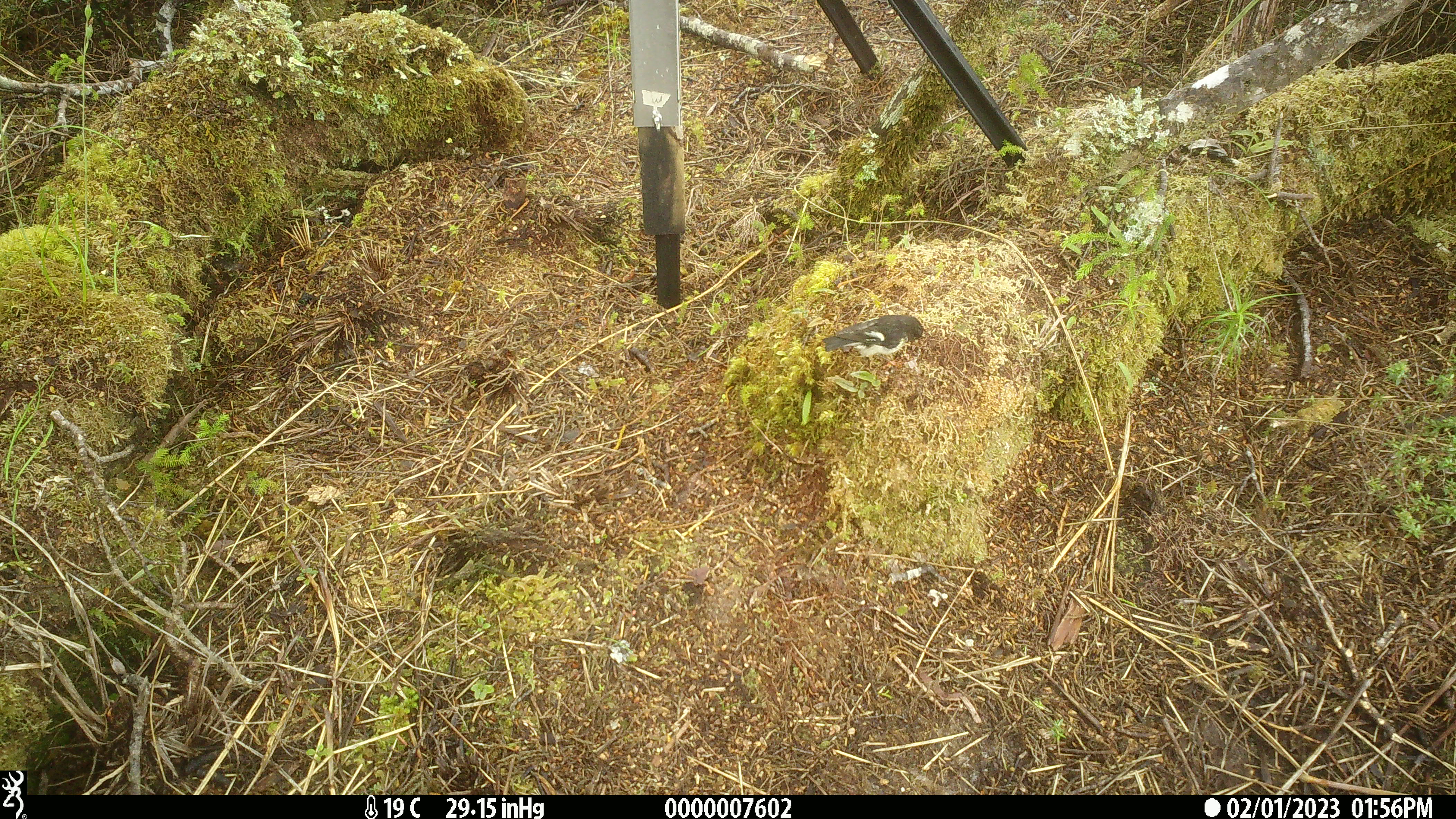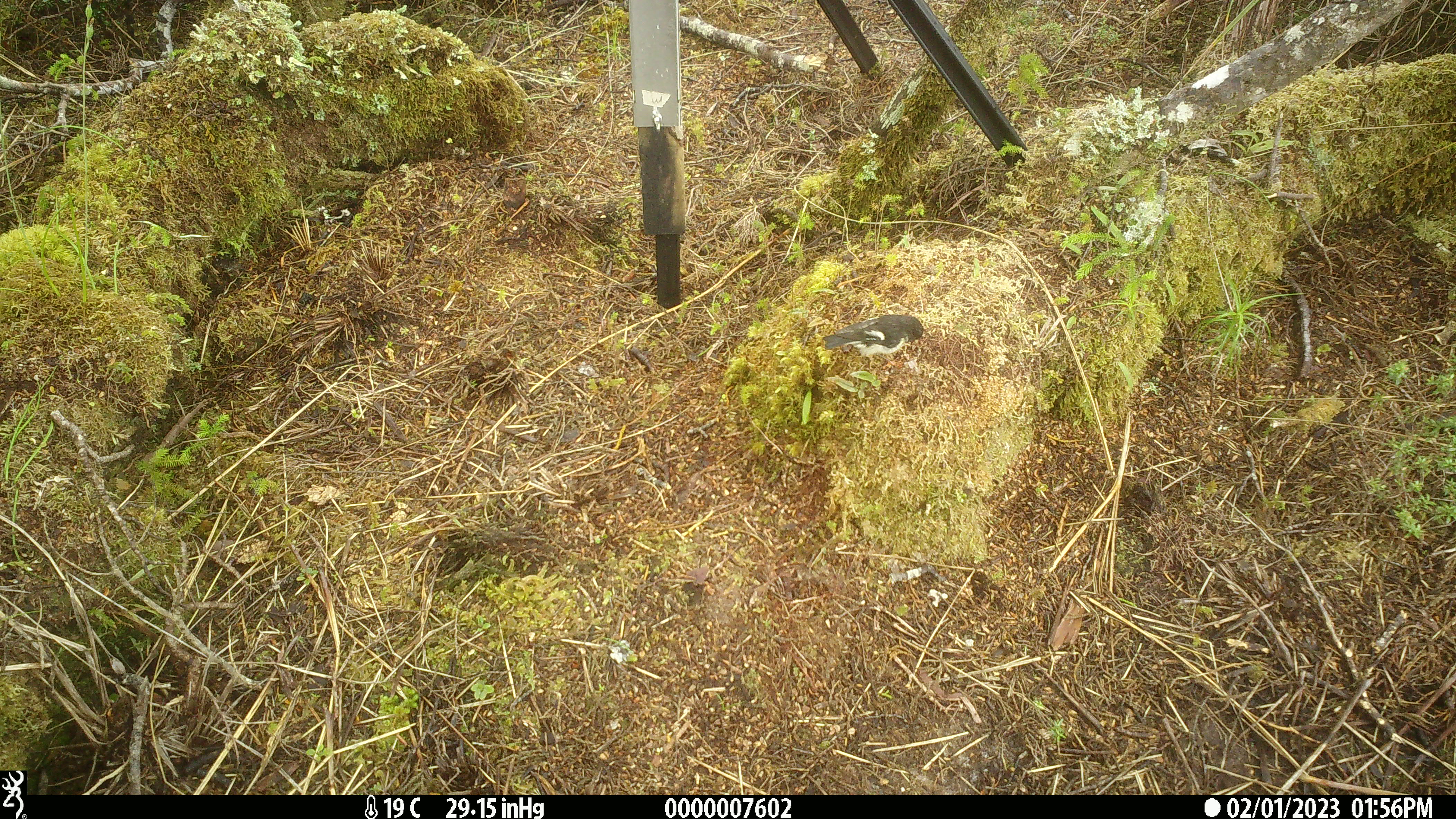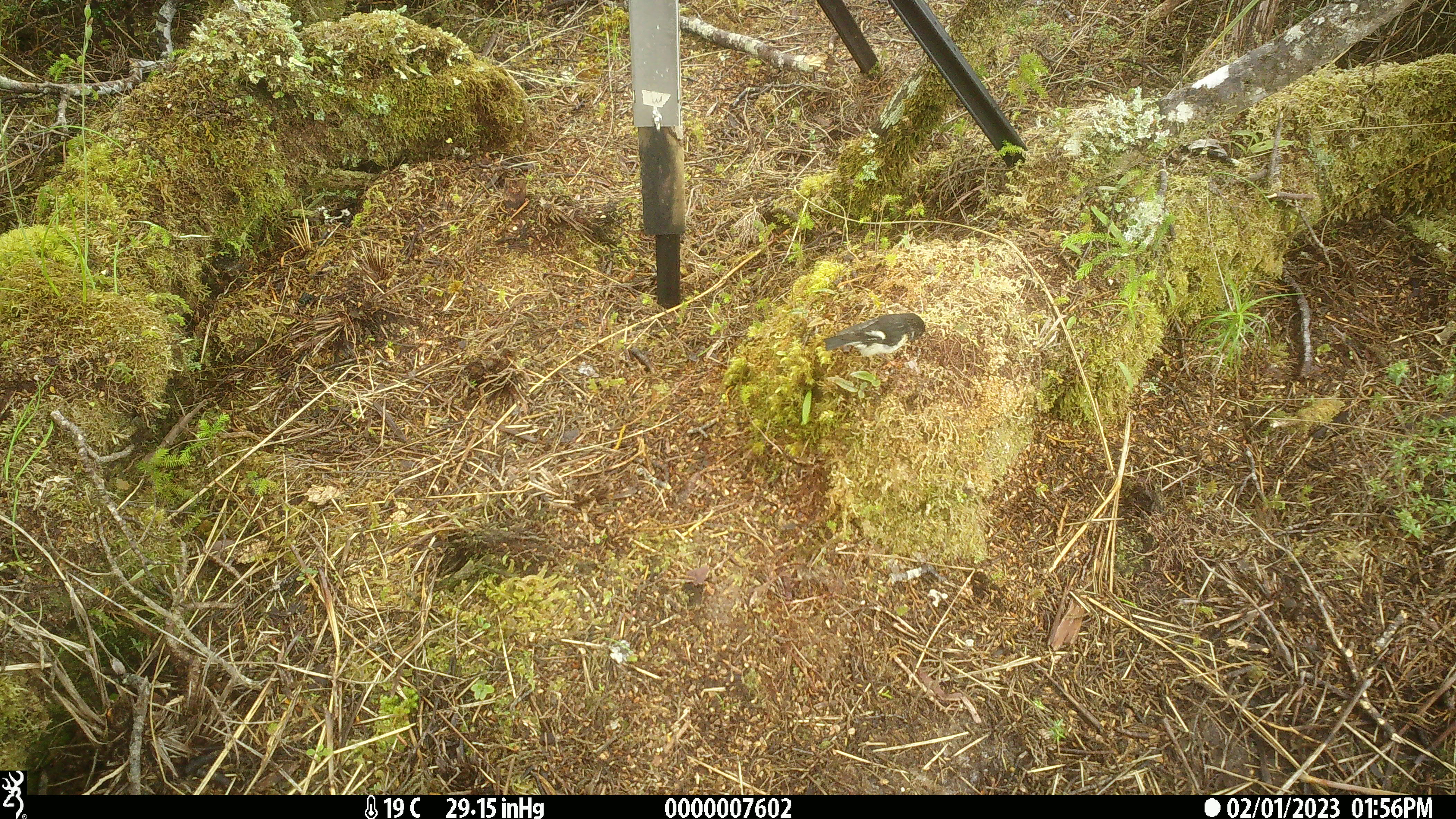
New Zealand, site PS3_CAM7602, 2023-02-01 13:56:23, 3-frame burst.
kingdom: Animalia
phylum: Chordata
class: Aves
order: Passeriformes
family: Petroicidae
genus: Petroica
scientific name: Petroica macrocephala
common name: tomtit